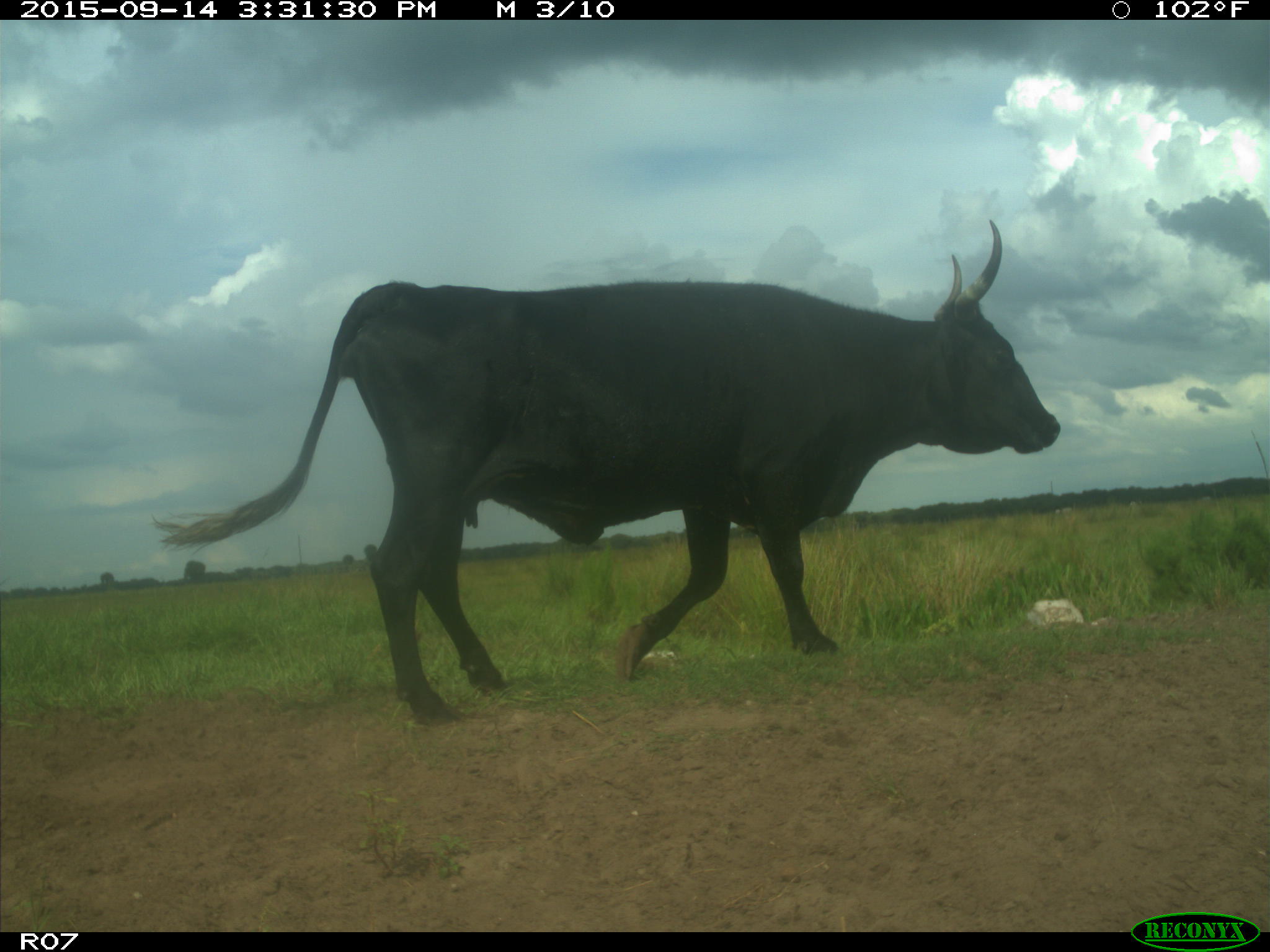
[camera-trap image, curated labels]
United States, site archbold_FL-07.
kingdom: Animalia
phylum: Chordata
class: Mammalia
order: Artiodactyla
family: Bovidae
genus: Bos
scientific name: Bos taurus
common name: domestic cow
Bos taurus (domestic cow).